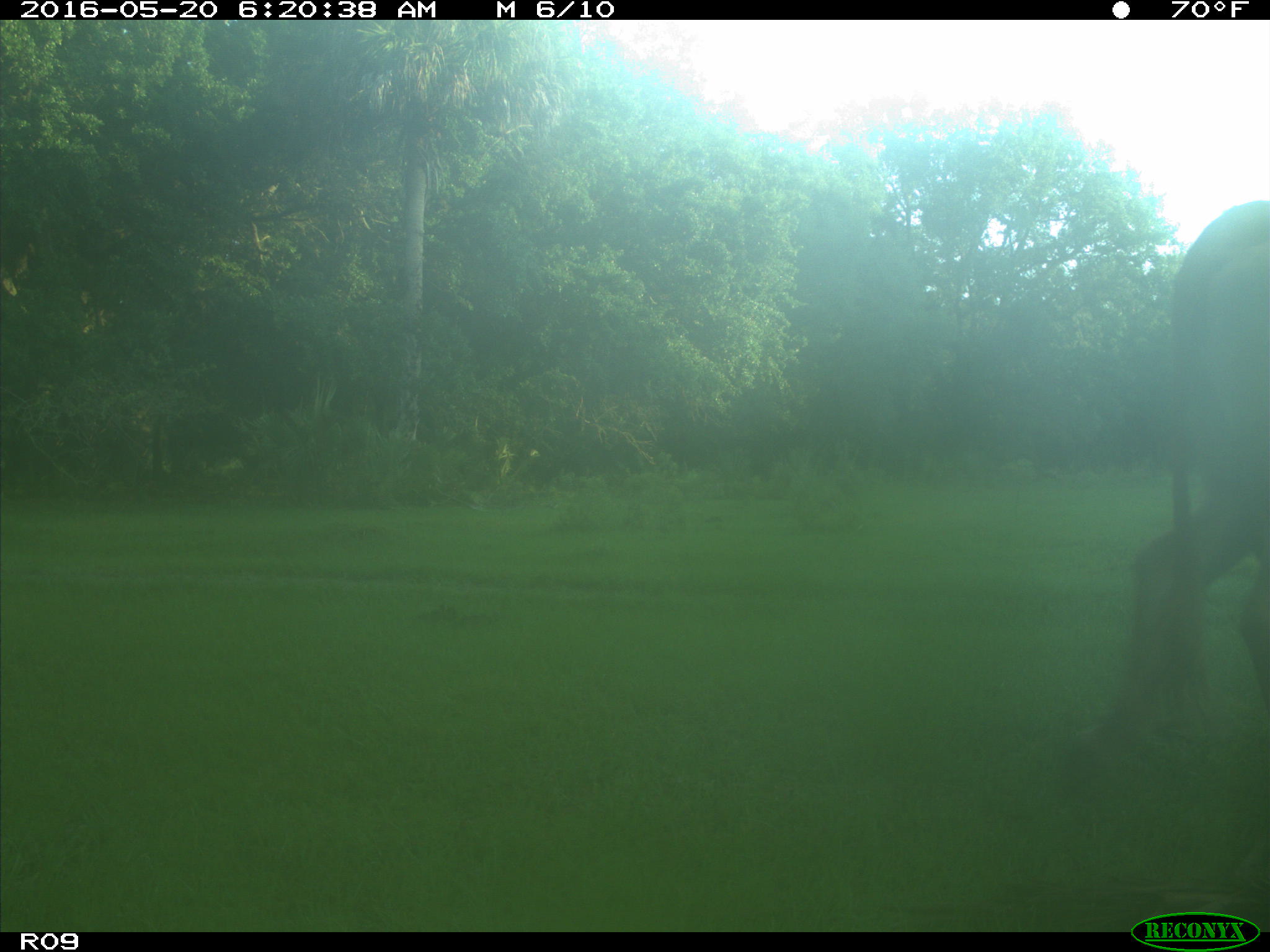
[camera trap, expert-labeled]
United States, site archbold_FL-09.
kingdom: Animalia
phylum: Chordata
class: Mammalia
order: Artiodactyla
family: Bovidae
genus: Bos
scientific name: Bos taurus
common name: domestic cow